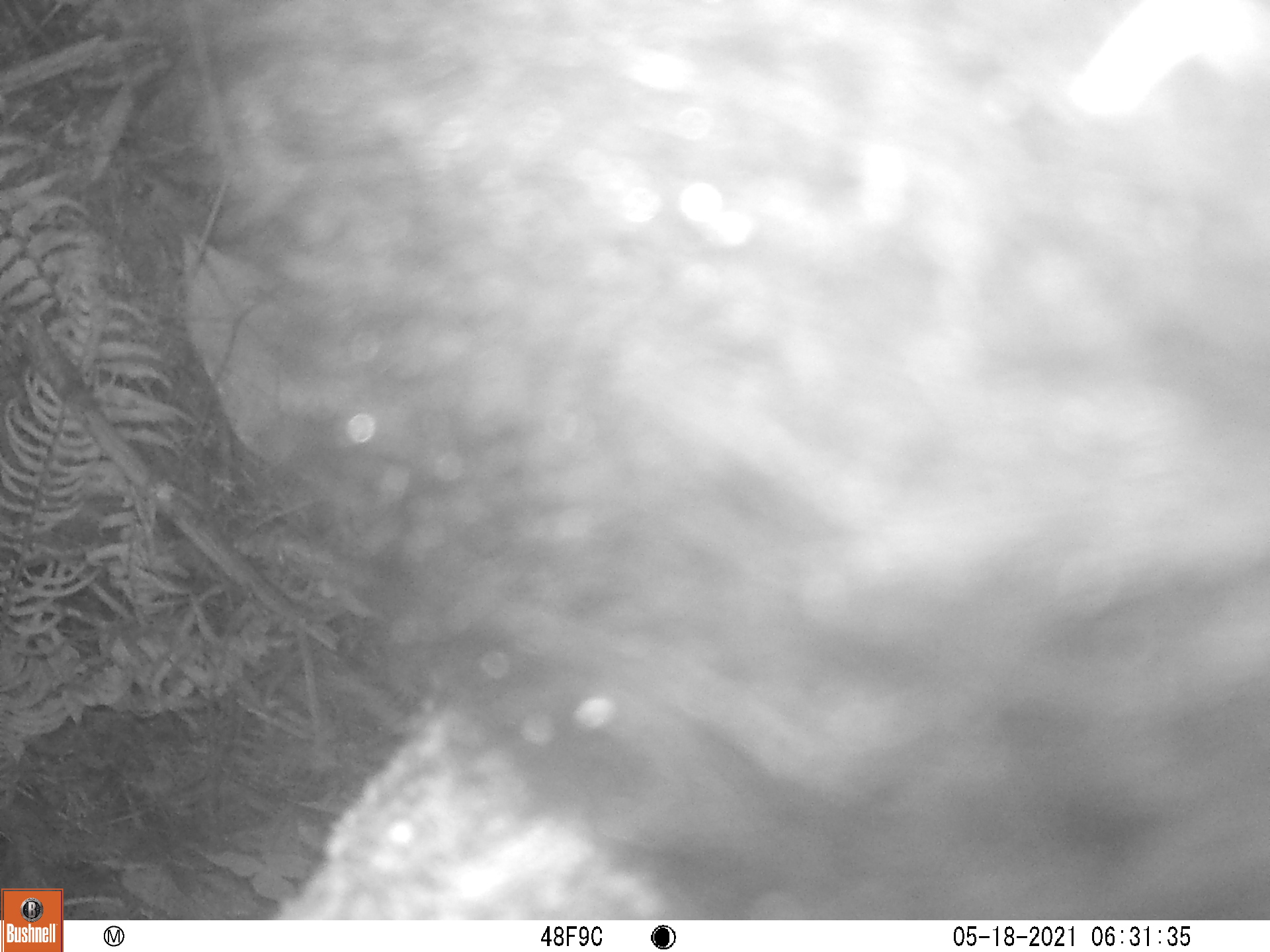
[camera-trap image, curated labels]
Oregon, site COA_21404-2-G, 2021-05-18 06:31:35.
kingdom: Animalia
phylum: Chordata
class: Mammalia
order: Carnivora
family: Ursidae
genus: Ursus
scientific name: Ursus americanus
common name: american black bear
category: black bear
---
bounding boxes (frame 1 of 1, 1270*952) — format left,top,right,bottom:
black bear: 158,5,1251,913